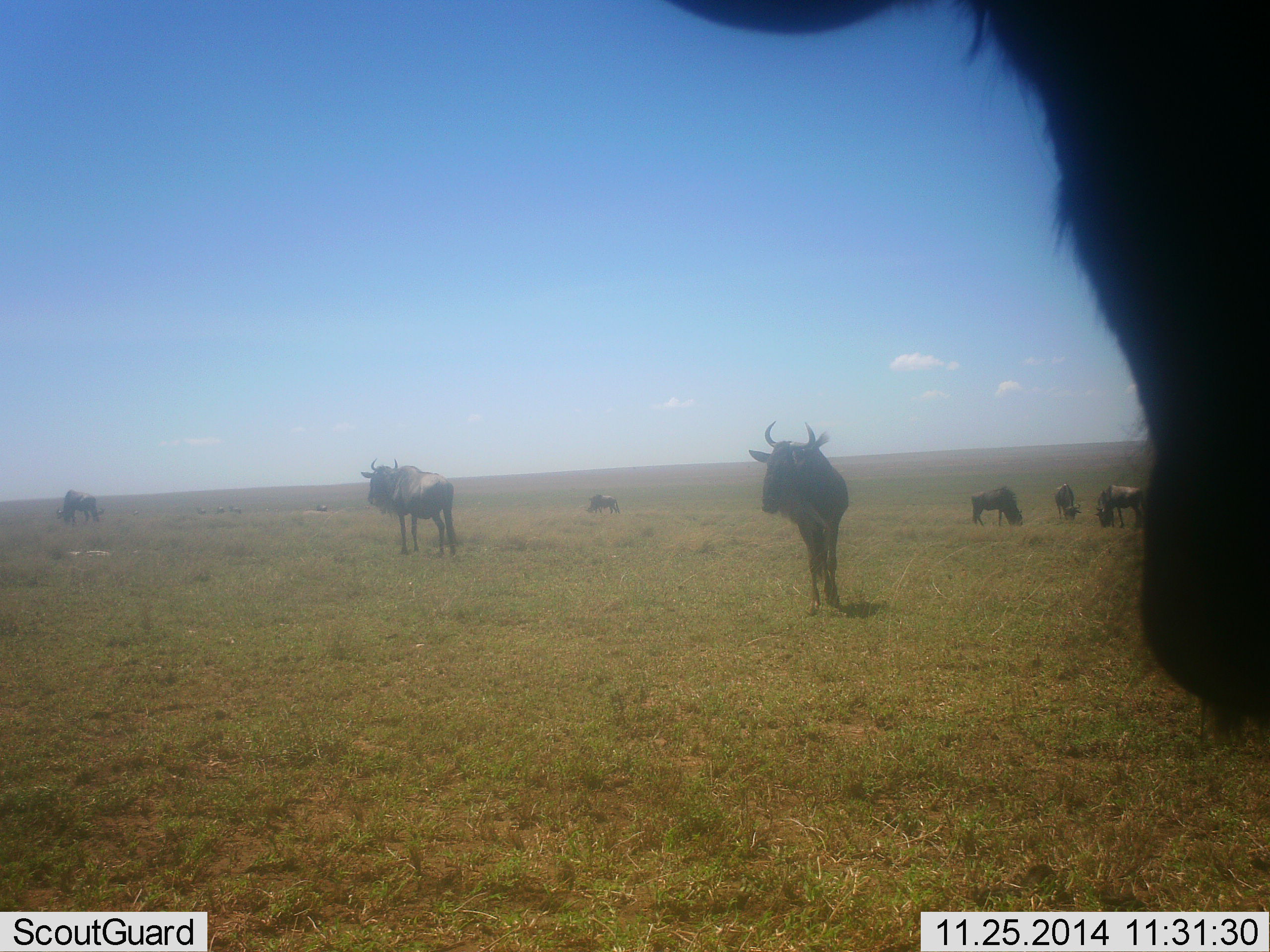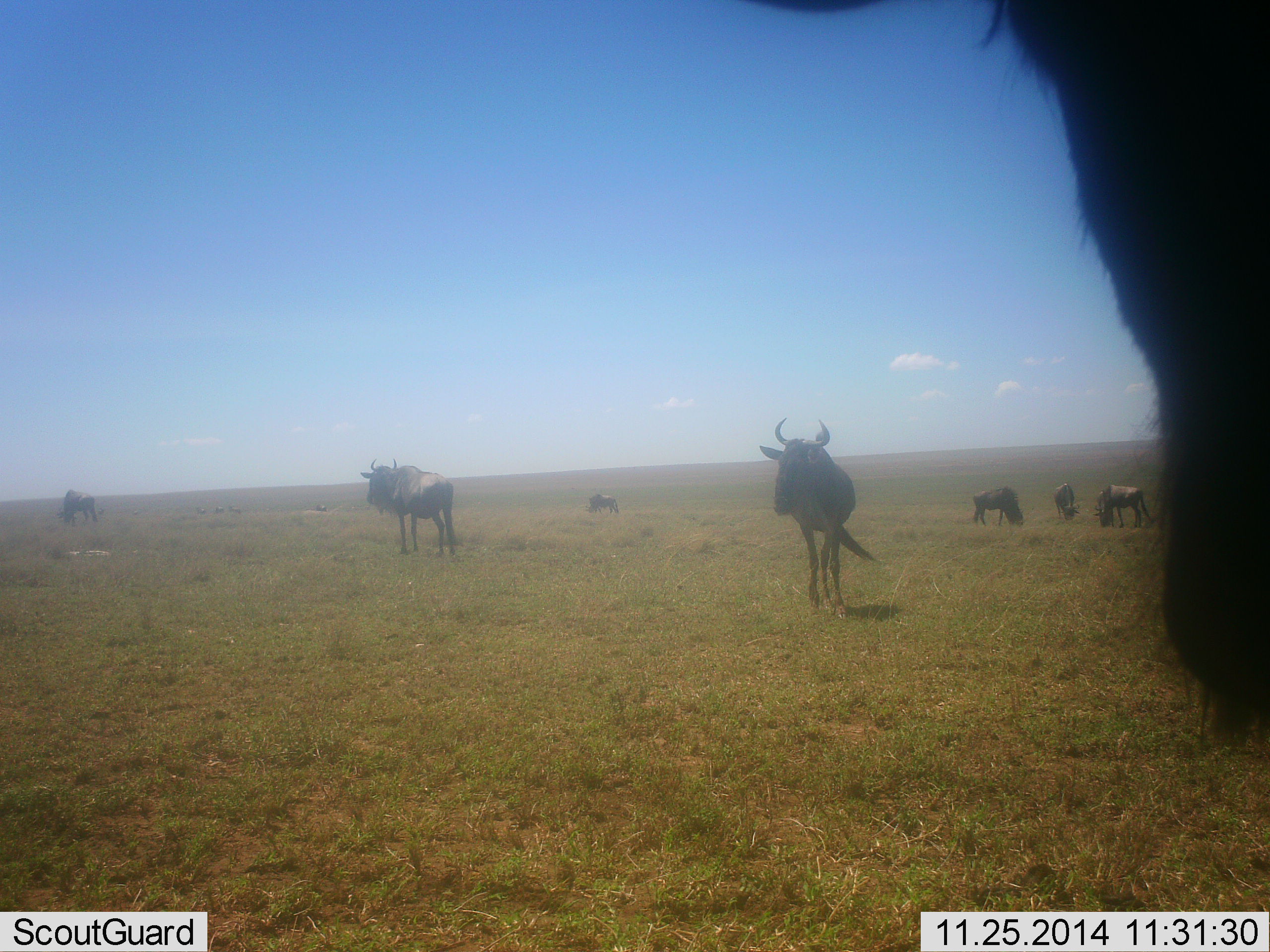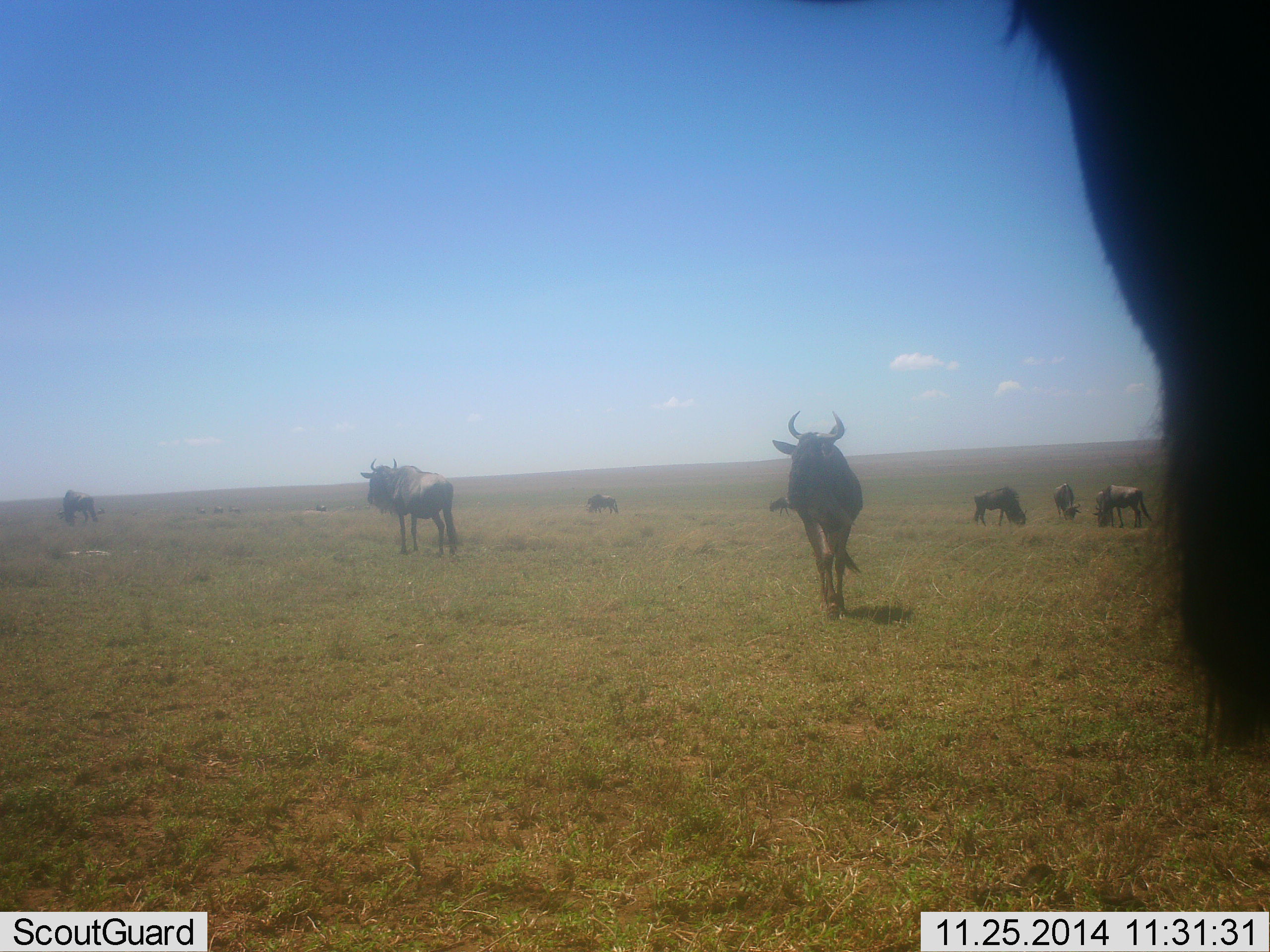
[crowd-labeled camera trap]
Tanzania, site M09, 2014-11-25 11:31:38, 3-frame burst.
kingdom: Animalia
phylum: Chordata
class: Mammalia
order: Artiodactyla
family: Bovidae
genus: Connochaetes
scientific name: Connochaetes taurinus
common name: blue wildebeest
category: wildebeest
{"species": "wildebeest (blue wildebeest) (Connochaetes taurinus)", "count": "8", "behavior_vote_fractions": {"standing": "100%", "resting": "0%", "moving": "40%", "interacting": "0%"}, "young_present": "0%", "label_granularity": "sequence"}